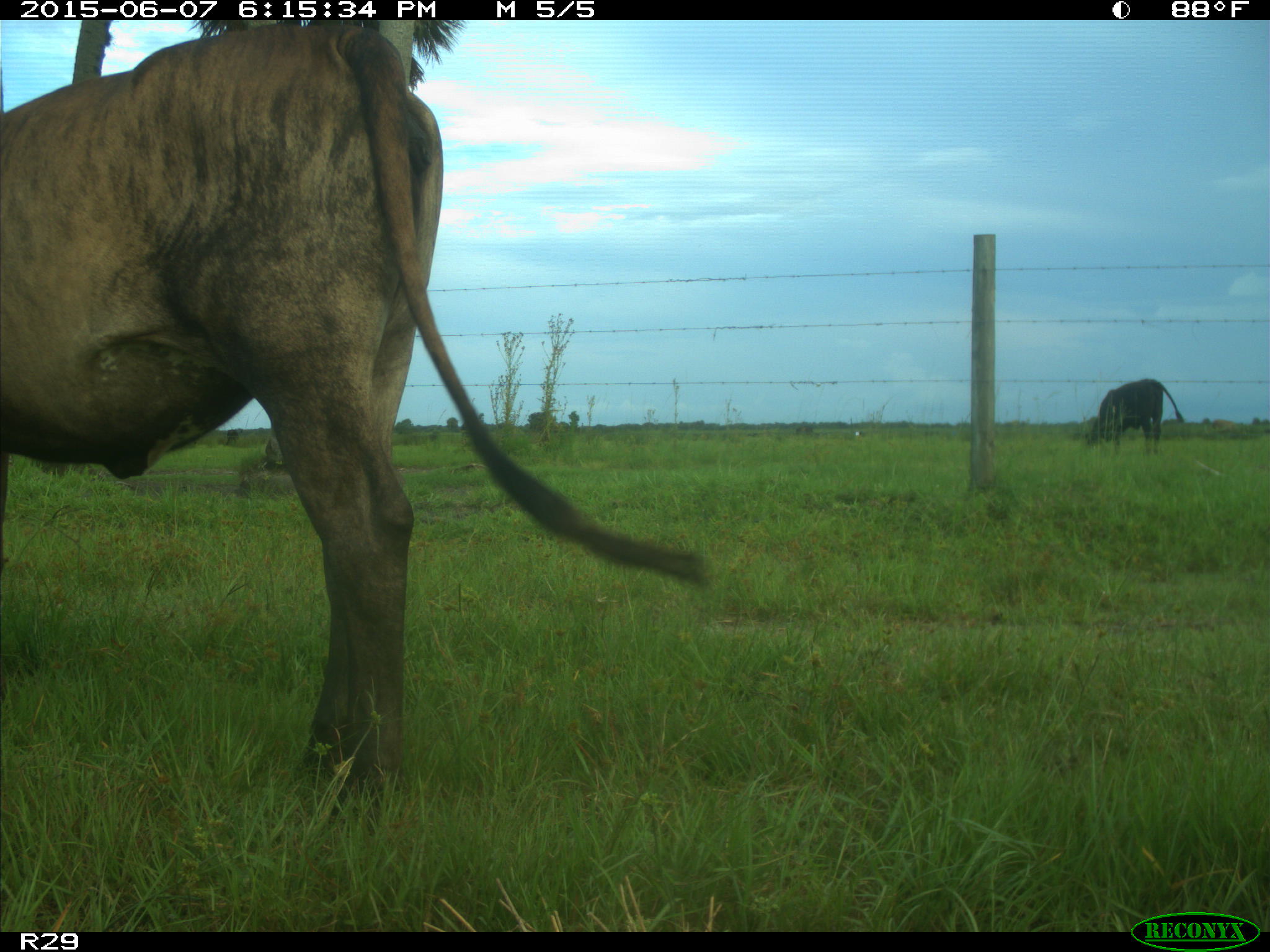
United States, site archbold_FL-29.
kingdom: Animalia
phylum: Chordata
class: Mammalia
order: Artiodactyla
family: Bovidae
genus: Bos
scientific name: Bos taurus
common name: domestic cow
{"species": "Bos taurus (domestic cow)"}